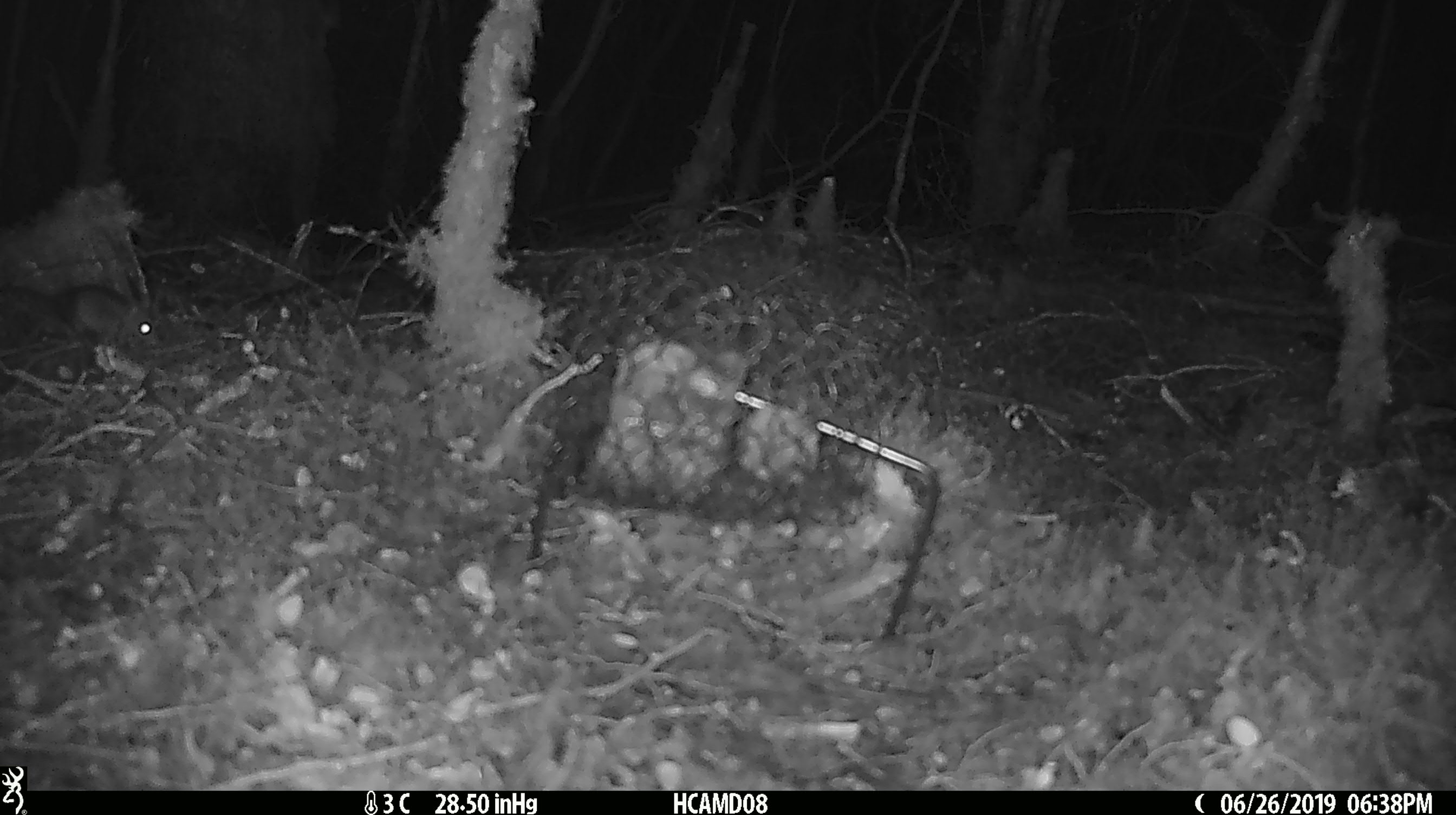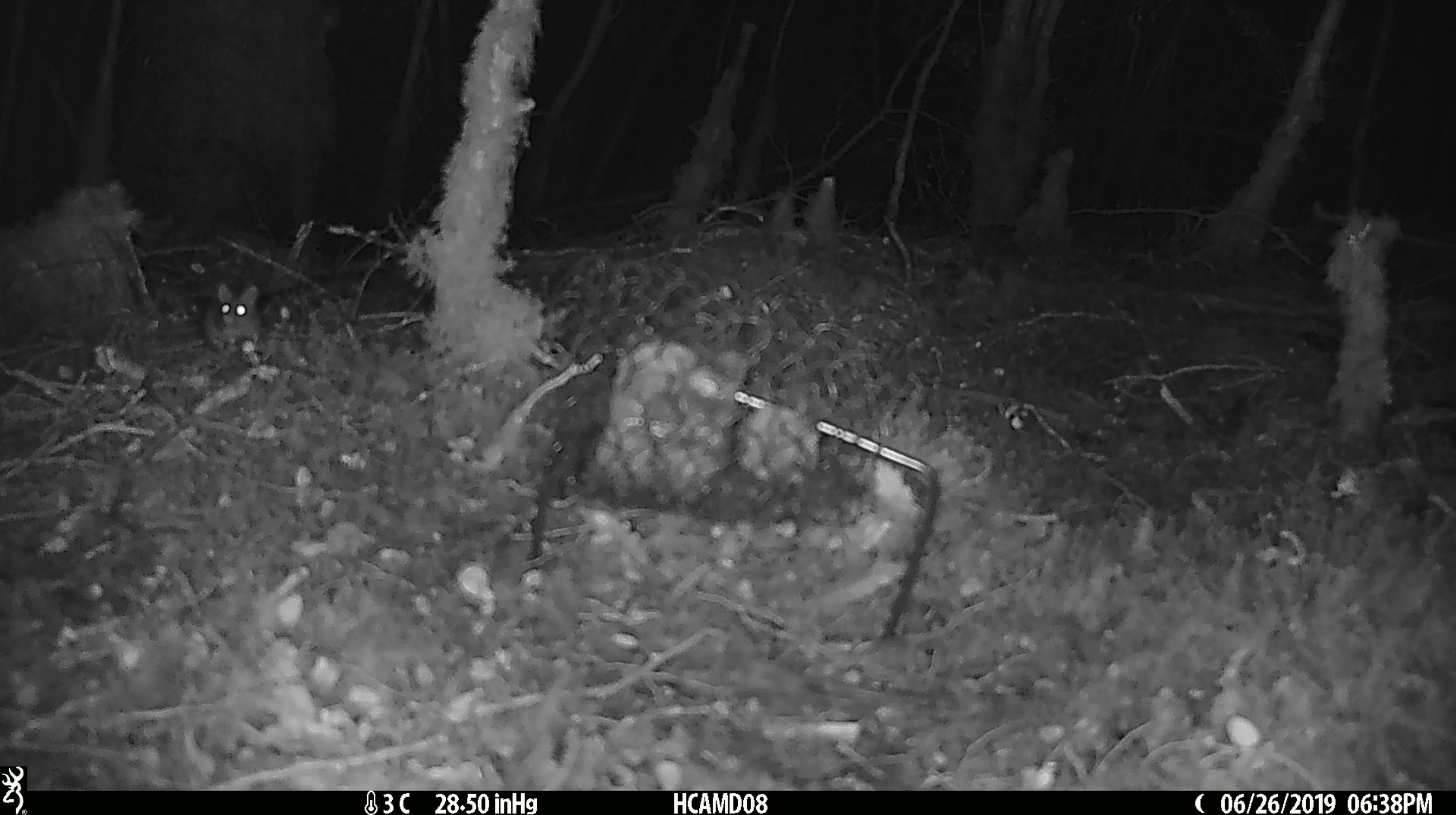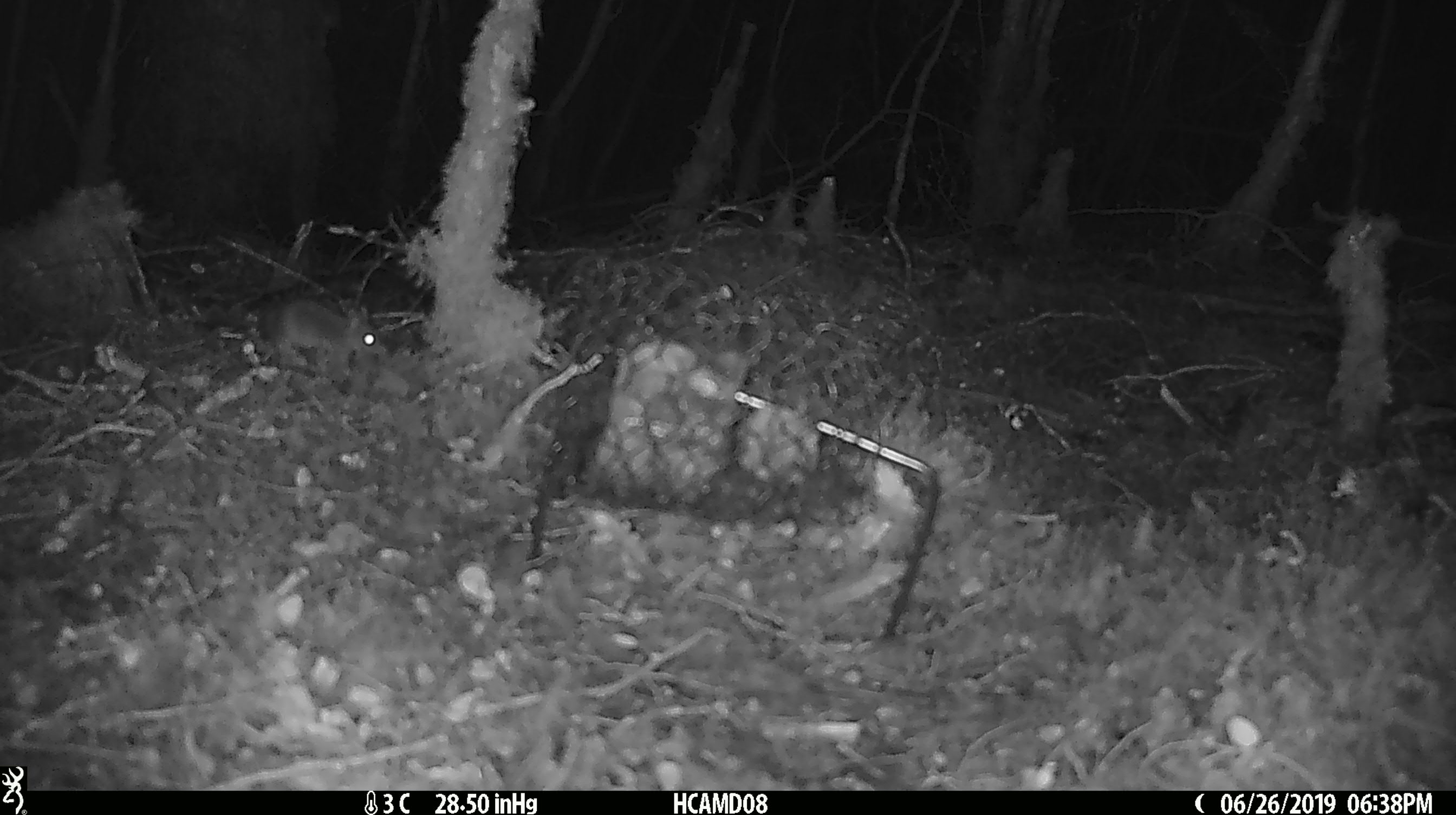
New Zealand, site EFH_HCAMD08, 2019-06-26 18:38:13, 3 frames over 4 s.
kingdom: Animalia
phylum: Chordata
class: Mammalia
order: Rodentia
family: Muridae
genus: Mus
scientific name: Mus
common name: mouse